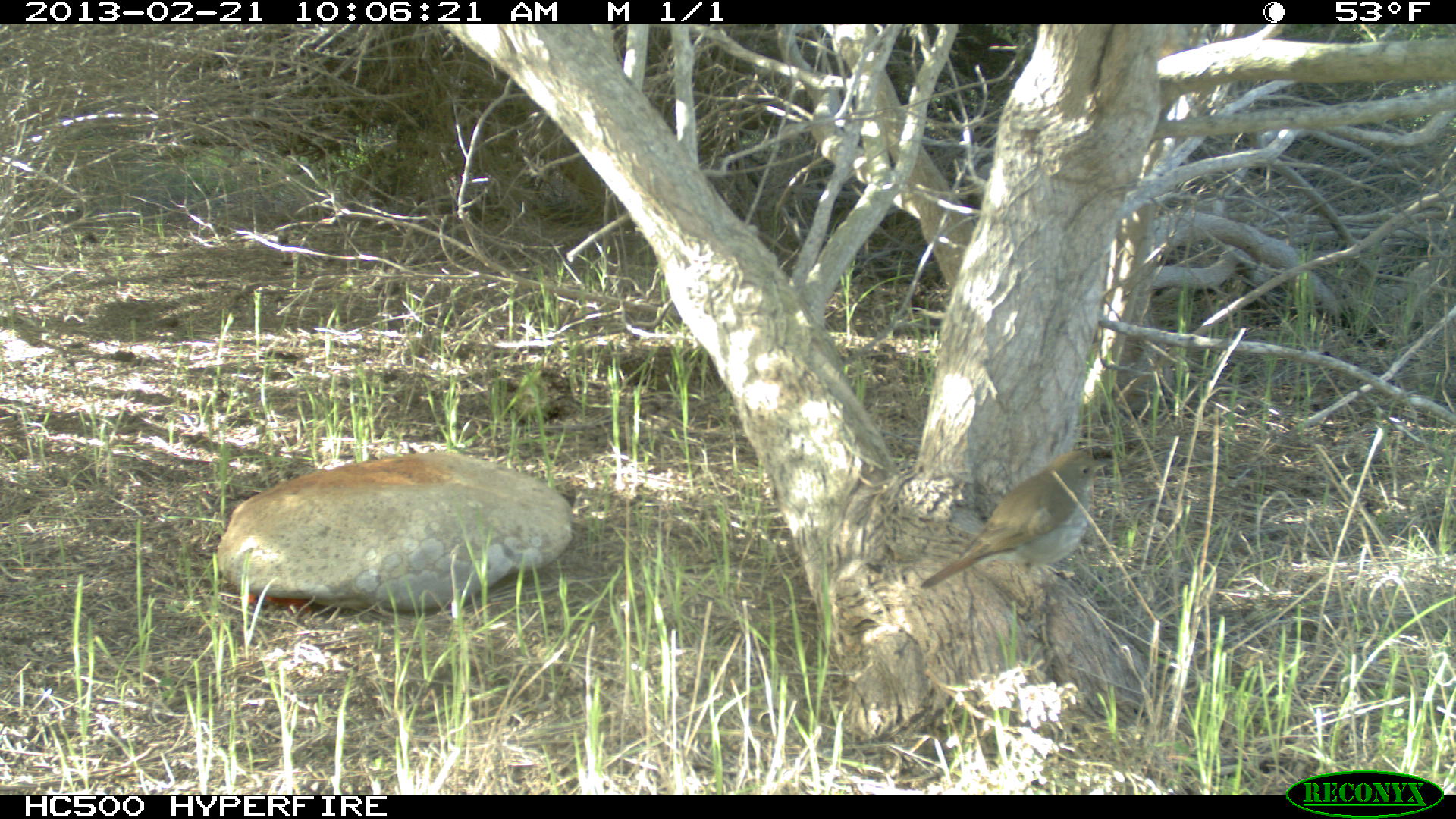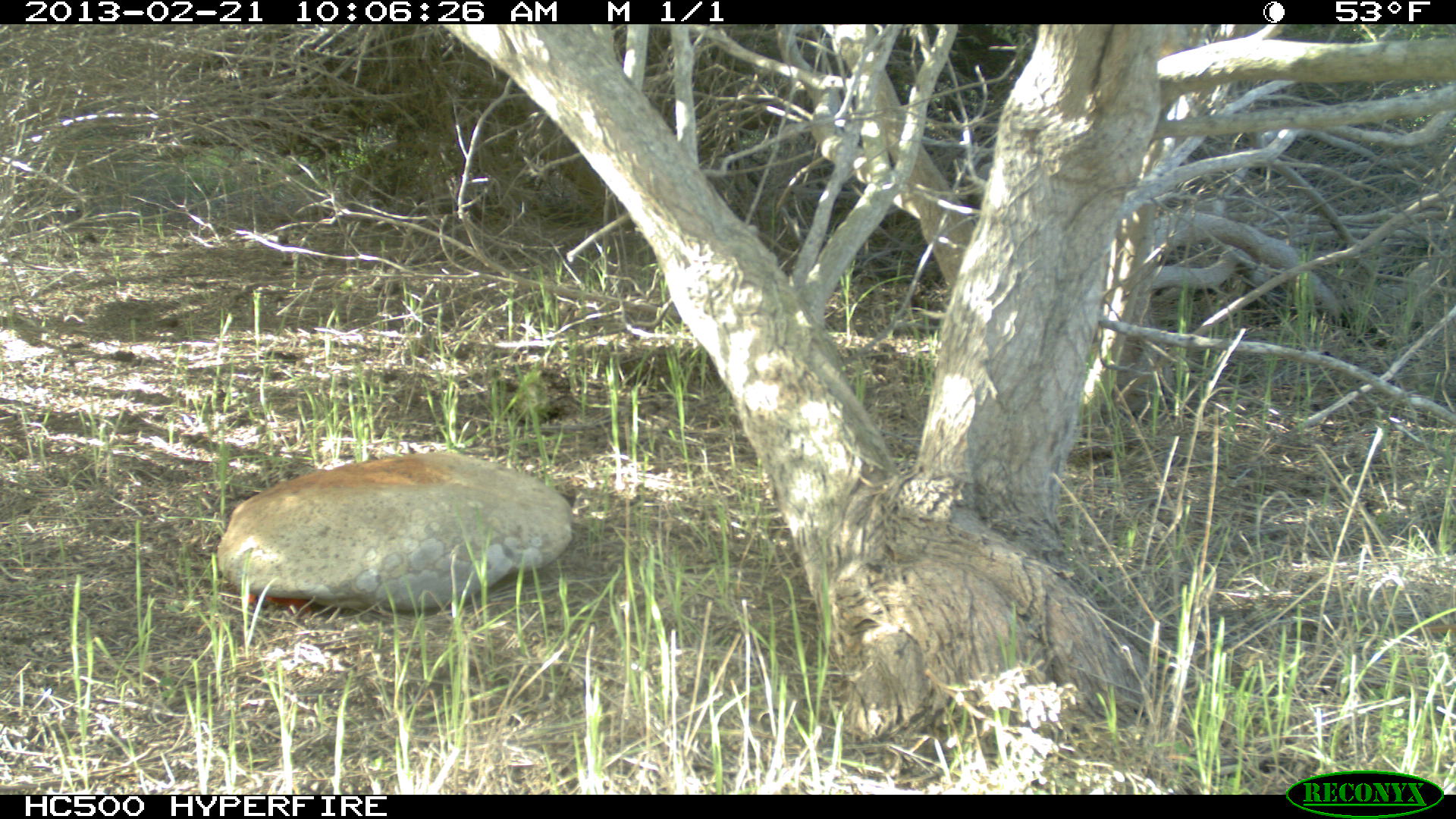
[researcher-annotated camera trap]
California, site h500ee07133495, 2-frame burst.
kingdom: Animalia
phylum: Chordata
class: Aves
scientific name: Aves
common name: bird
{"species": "bird (Aves)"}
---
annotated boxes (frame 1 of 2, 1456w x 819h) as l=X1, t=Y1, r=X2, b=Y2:
bird: l=919, t=450, r=1114, b=589